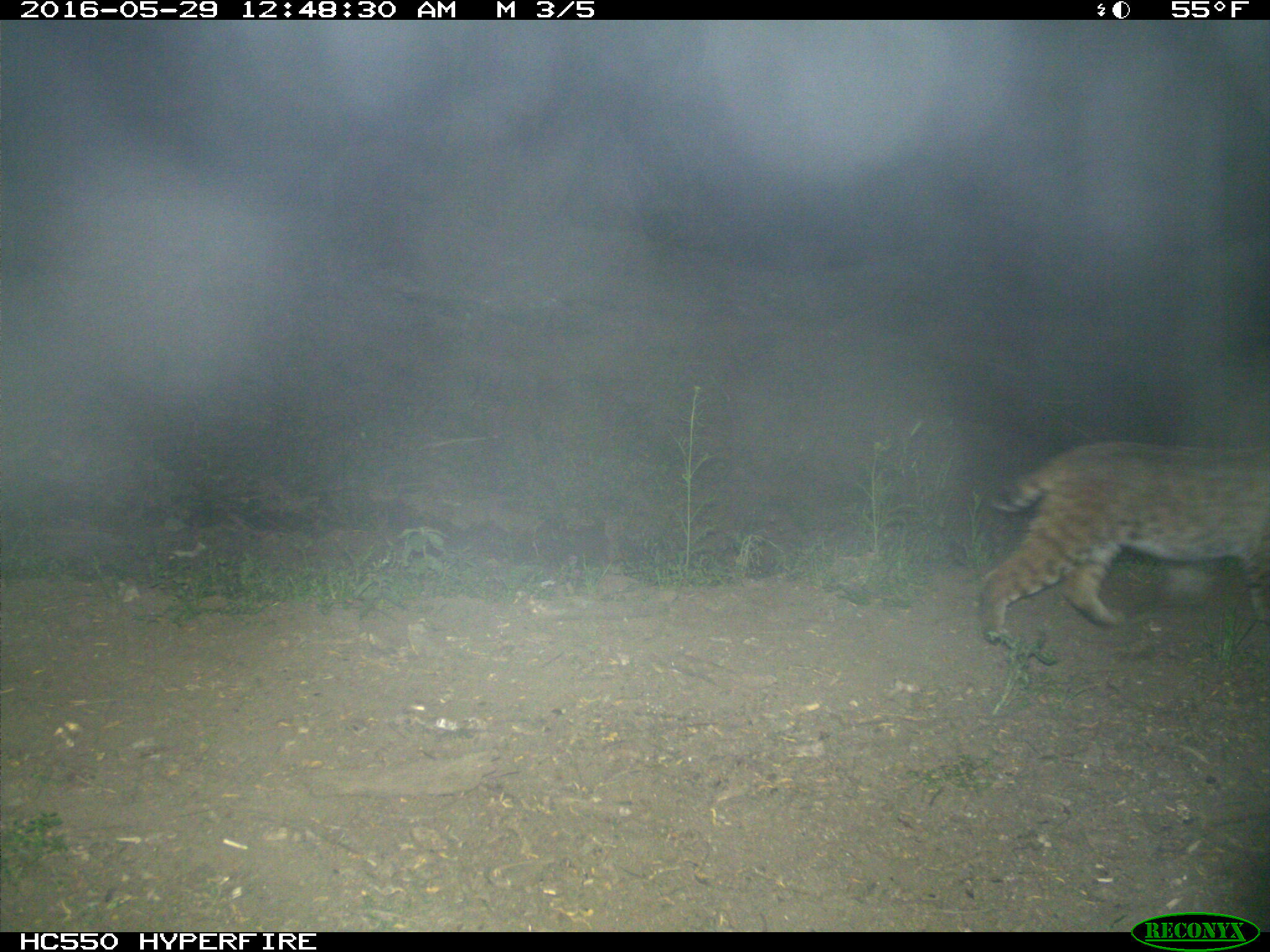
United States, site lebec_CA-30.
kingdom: Animalia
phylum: Chordata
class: Mammalia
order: Carnivora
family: Felidae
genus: Lynx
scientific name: Lynx rufus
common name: bobcat